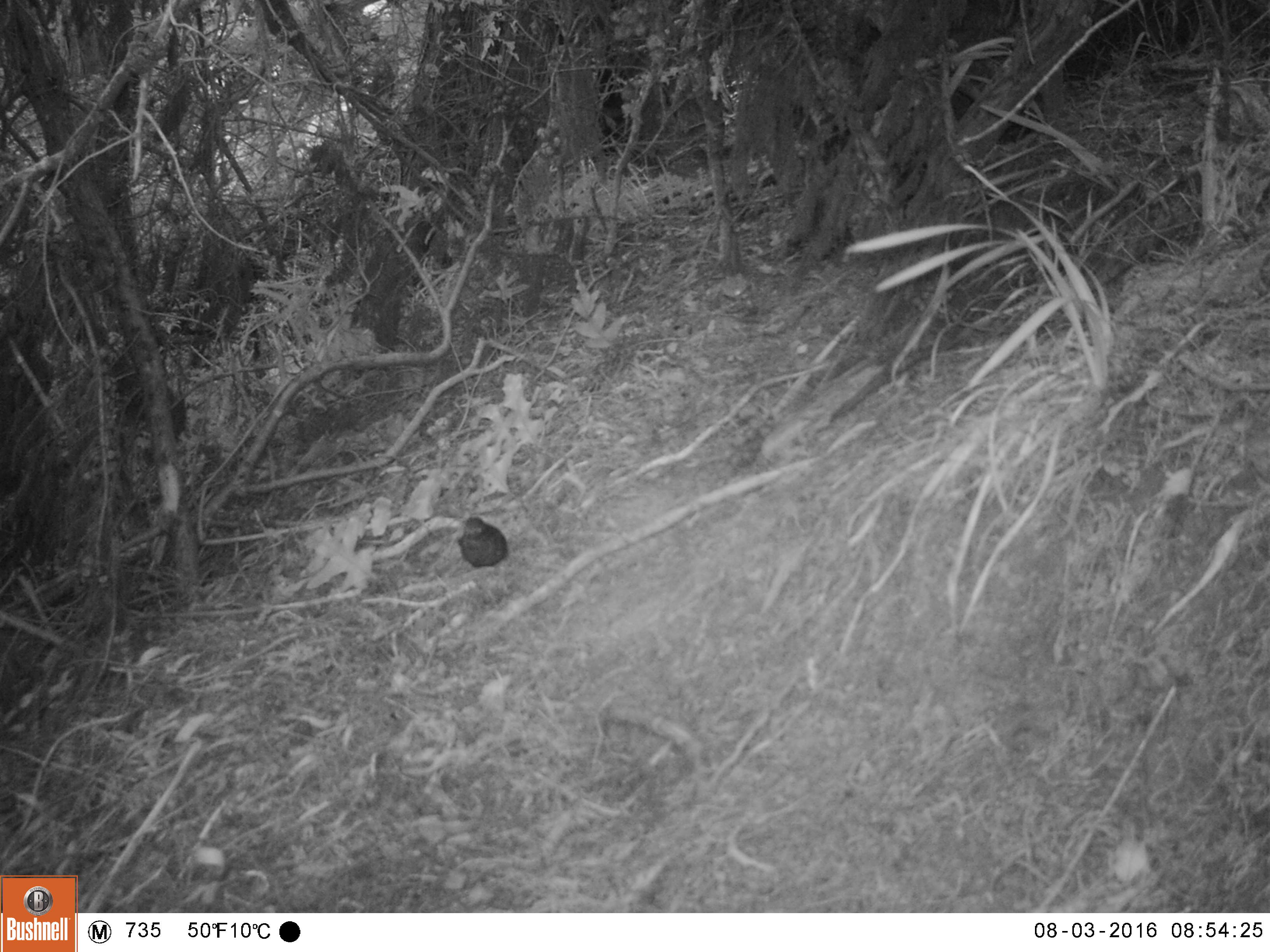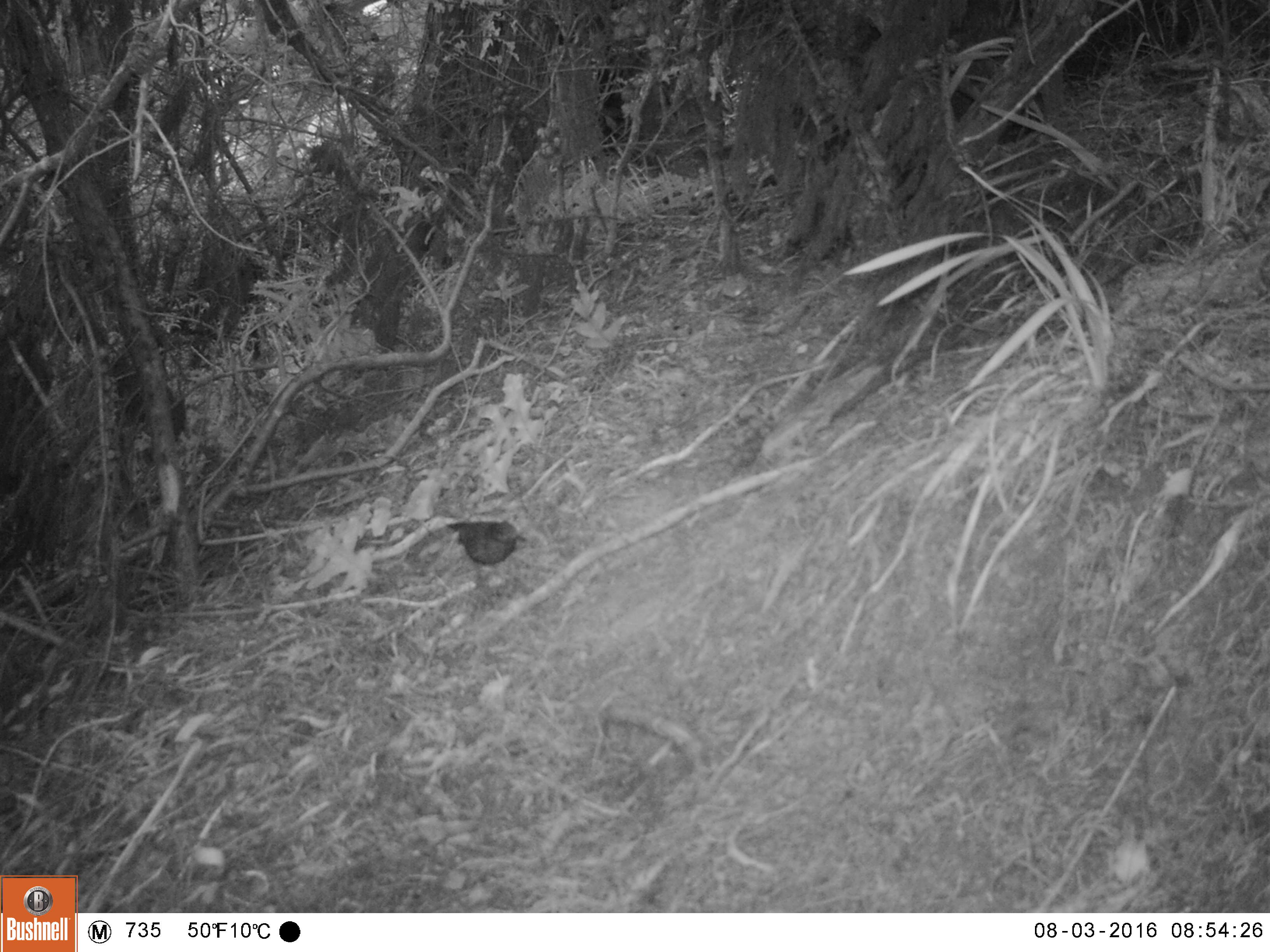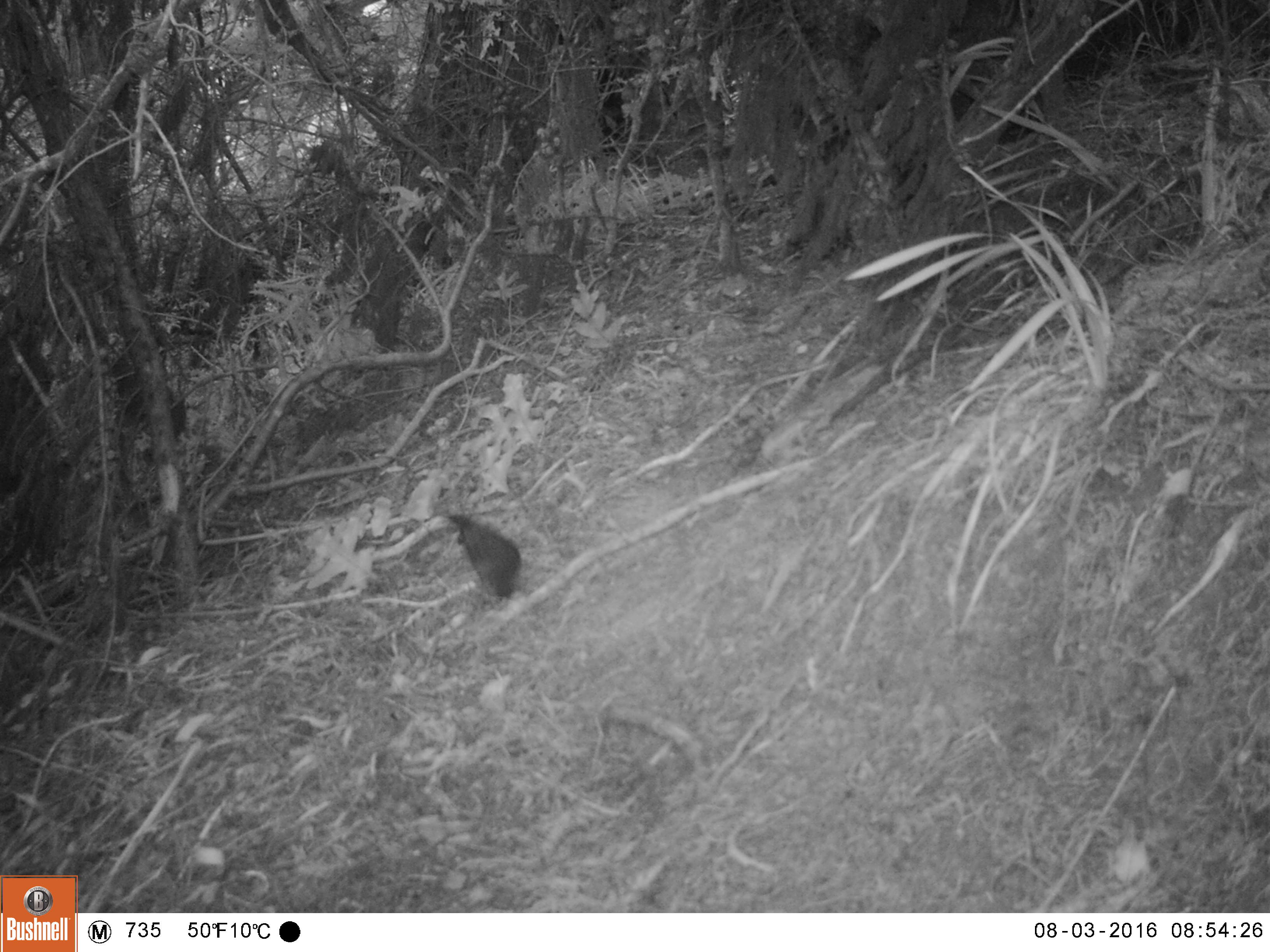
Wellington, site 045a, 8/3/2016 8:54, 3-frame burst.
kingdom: Animalia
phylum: Chordata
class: Aves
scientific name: Aves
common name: bird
Bird (Aves).